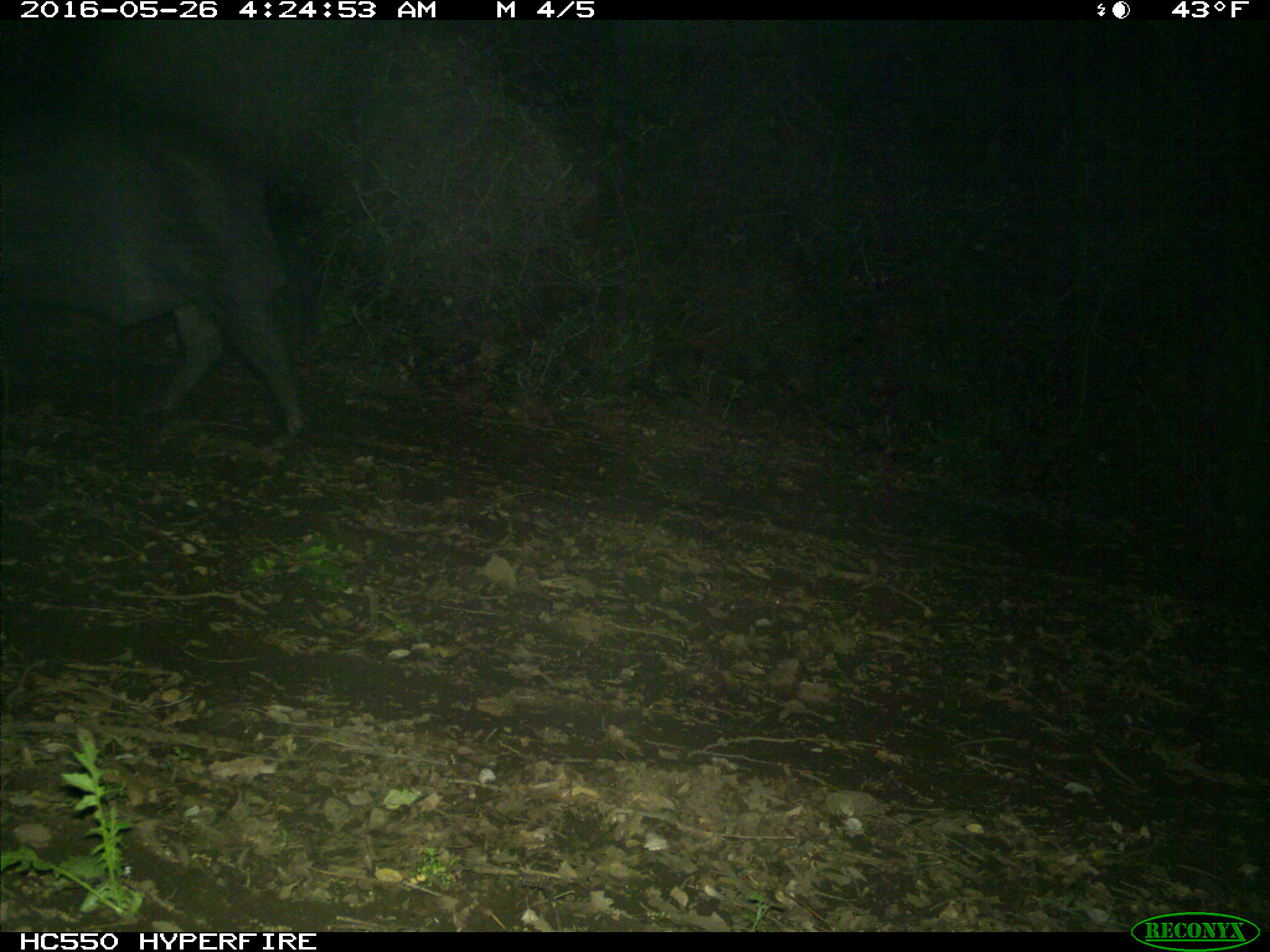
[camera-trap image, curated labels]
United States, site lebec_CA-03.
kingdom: Animalia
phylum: Chordata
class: Mammalia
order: Artiodactyla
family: Suidae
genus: Sus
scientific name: Sus scrofa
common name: wild boar